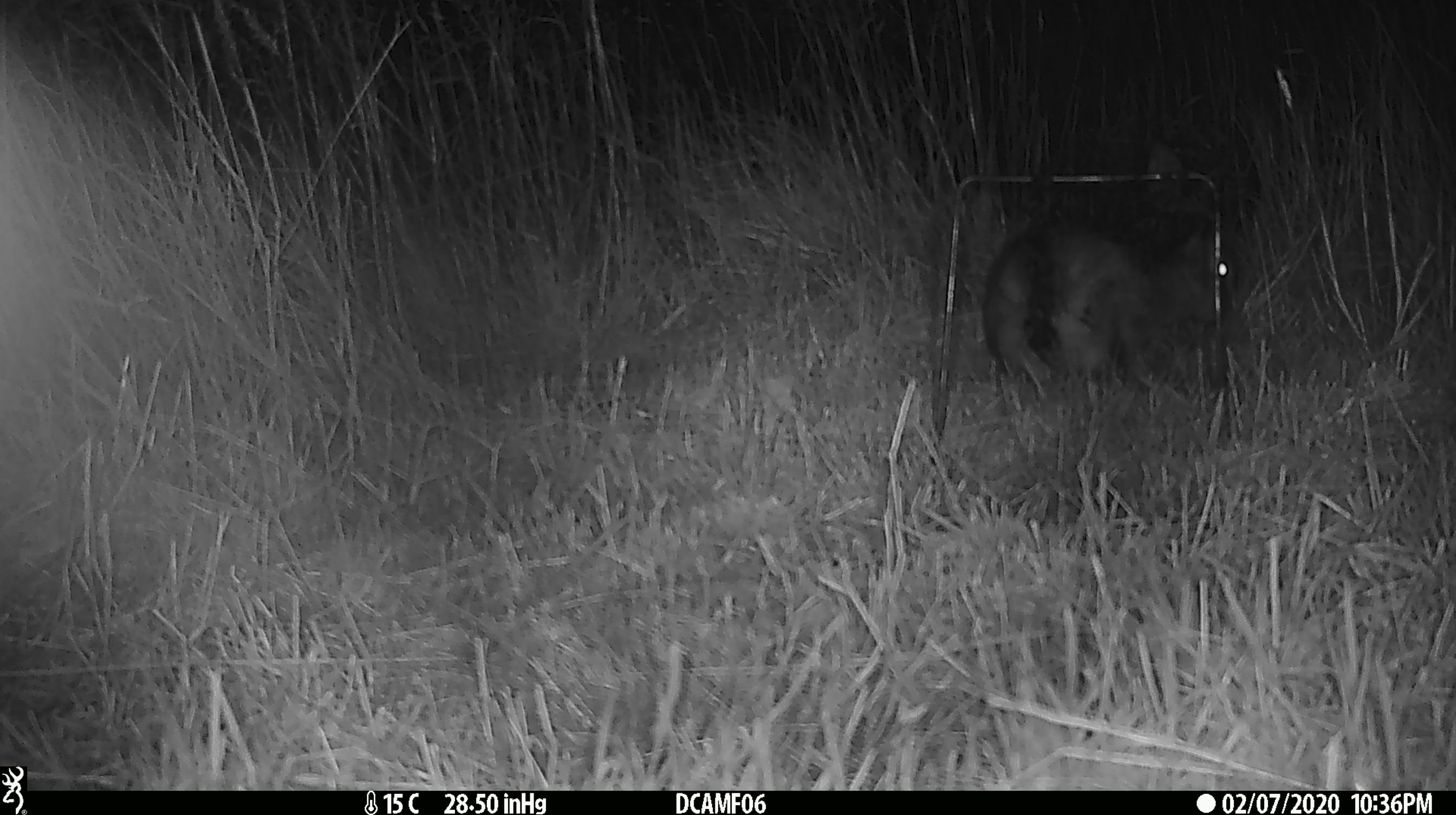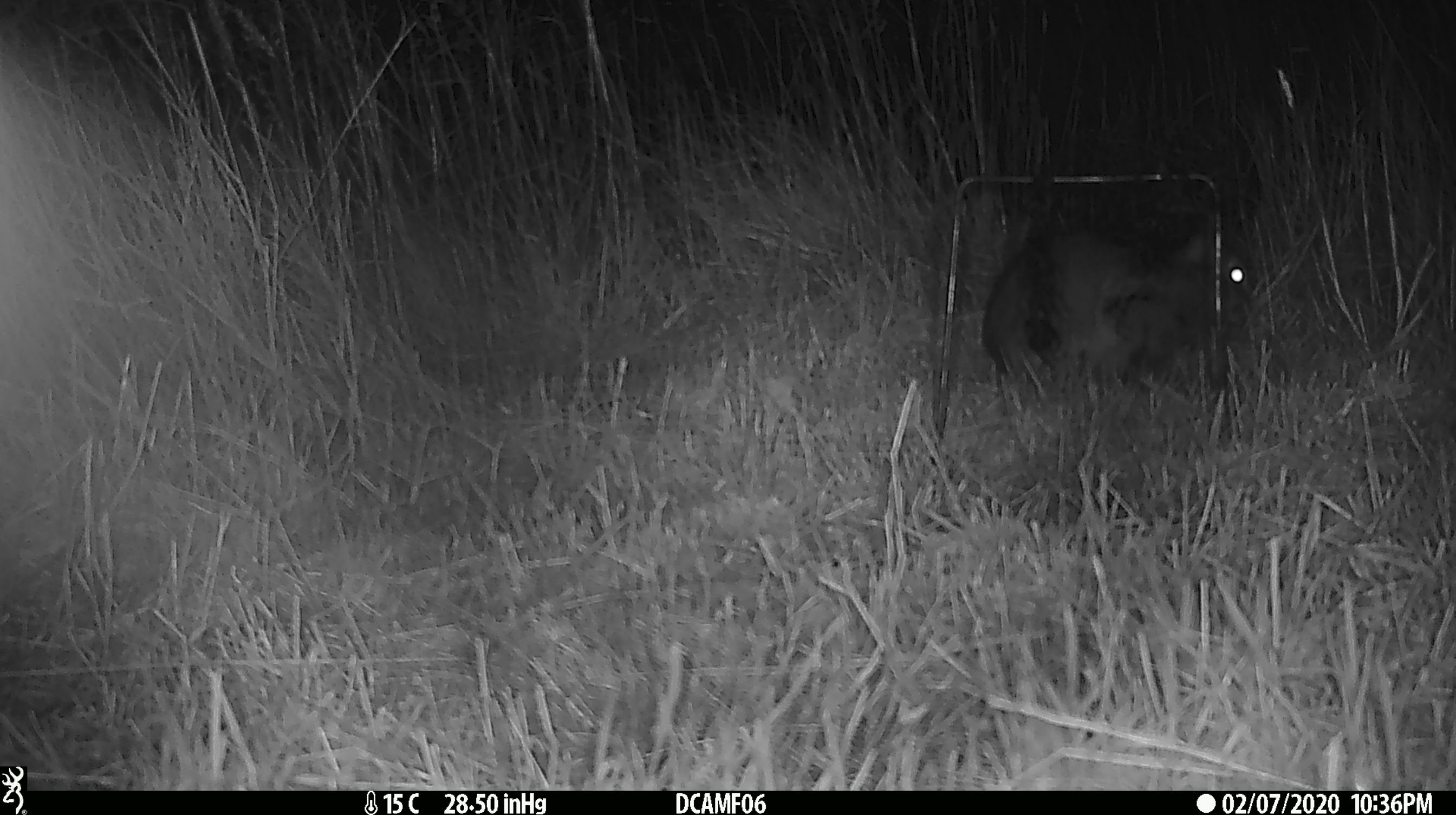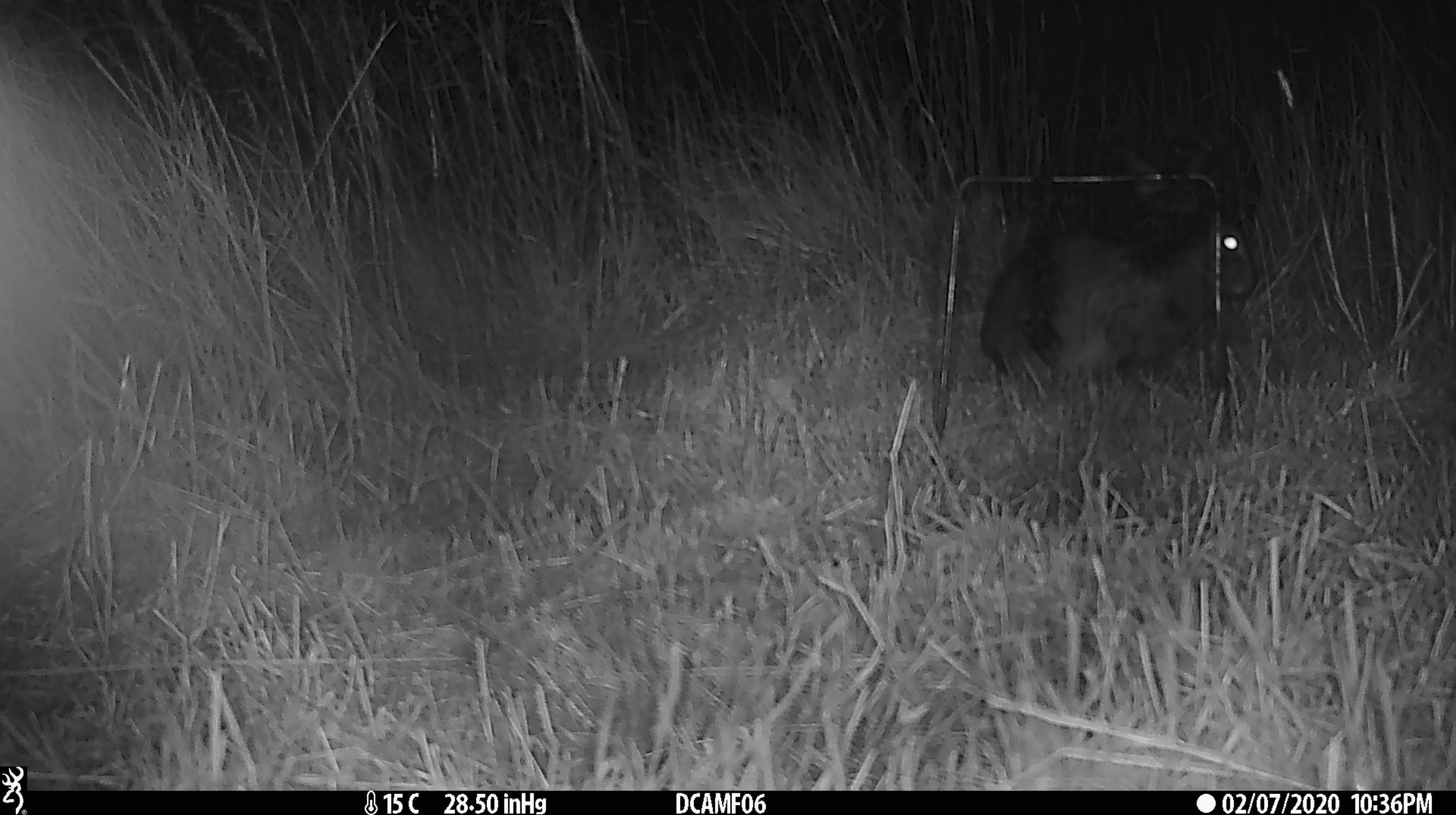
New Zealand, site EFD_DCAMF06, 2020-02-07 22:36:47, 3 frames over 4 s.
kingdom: Animalia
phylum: Chordata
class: Mammalia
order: Lagomorpha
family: Leporidae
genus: Oryctolagus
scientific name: Oryctolagus cuniculus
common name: european rabbit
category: rabbit